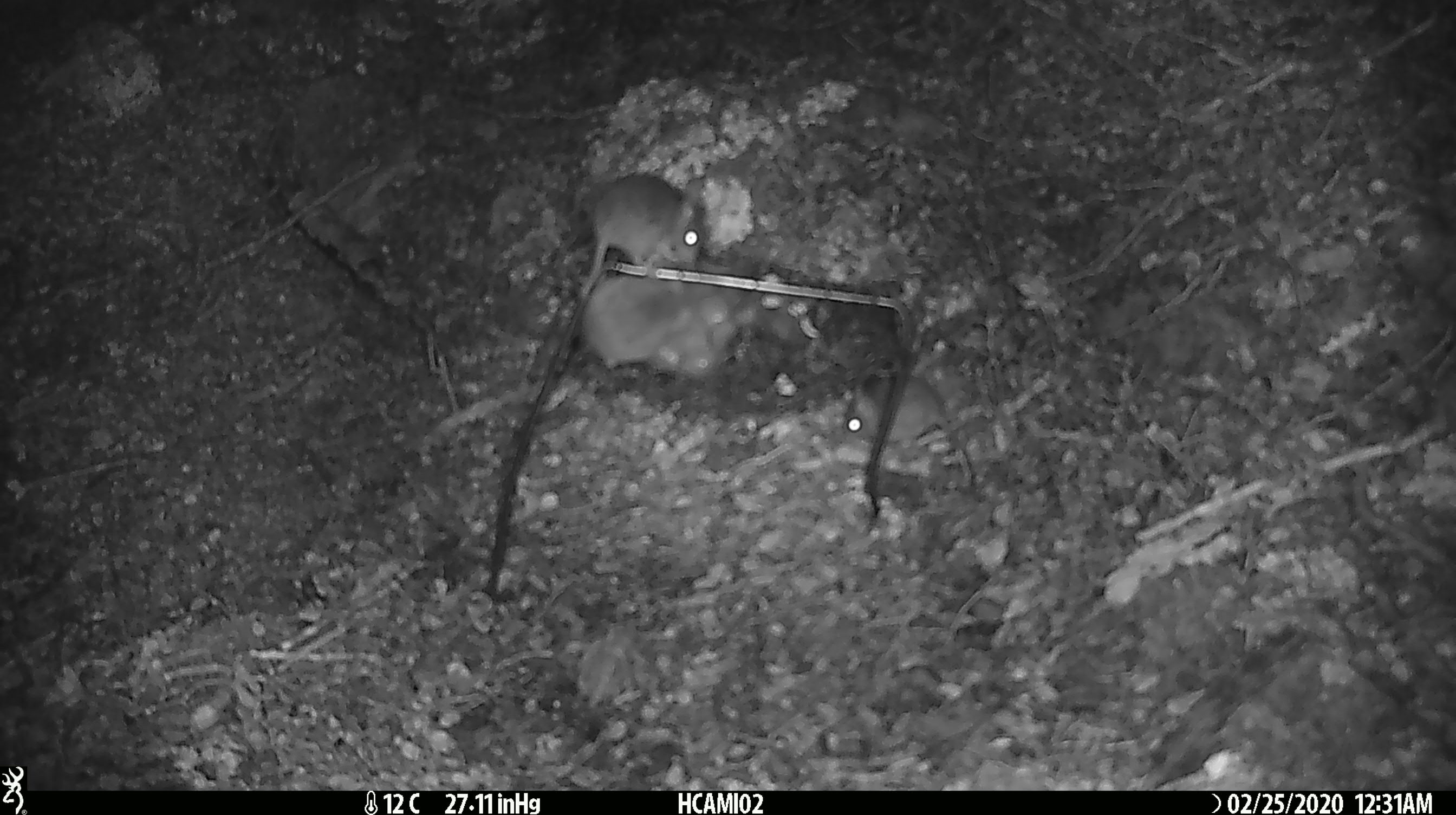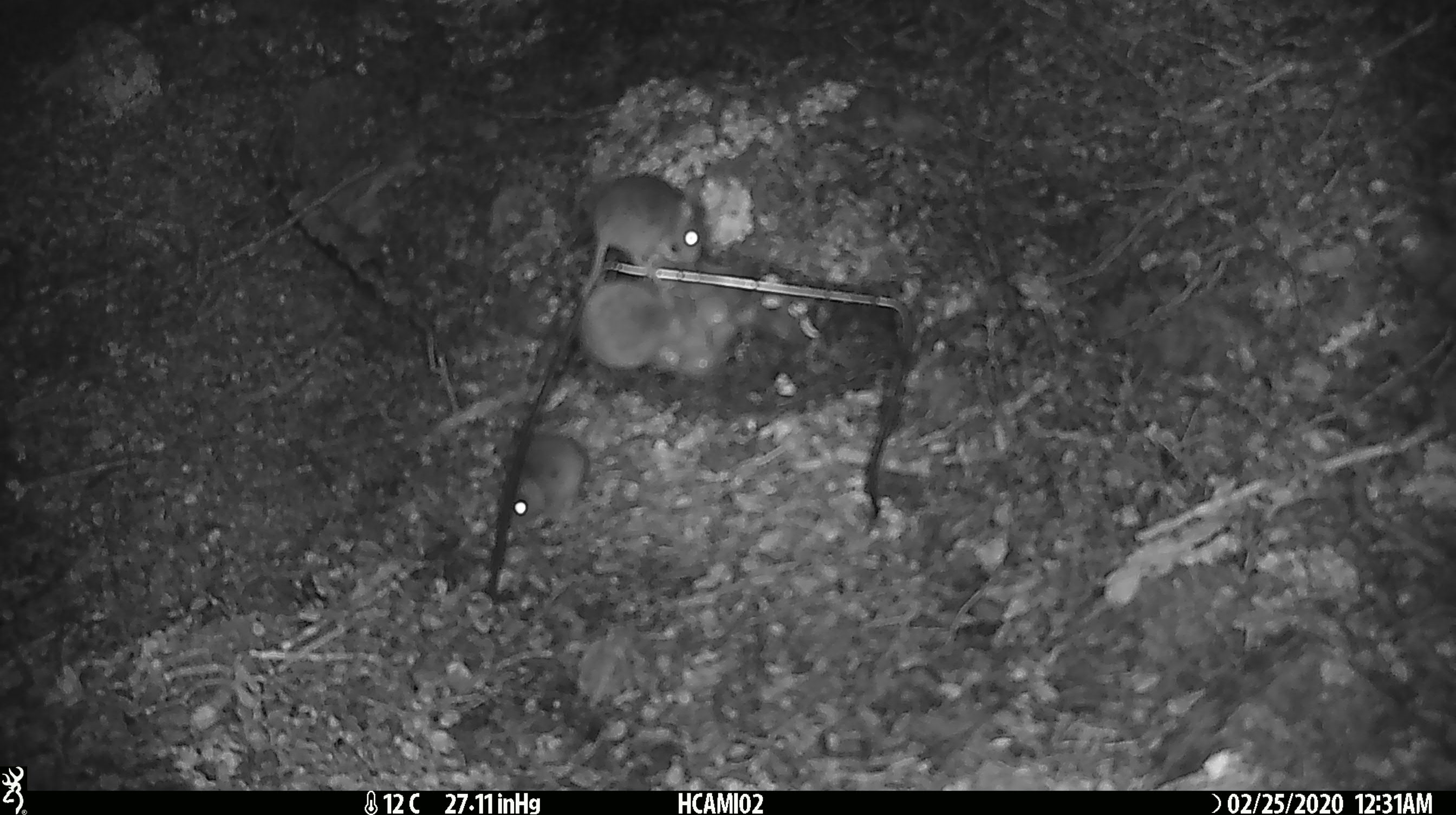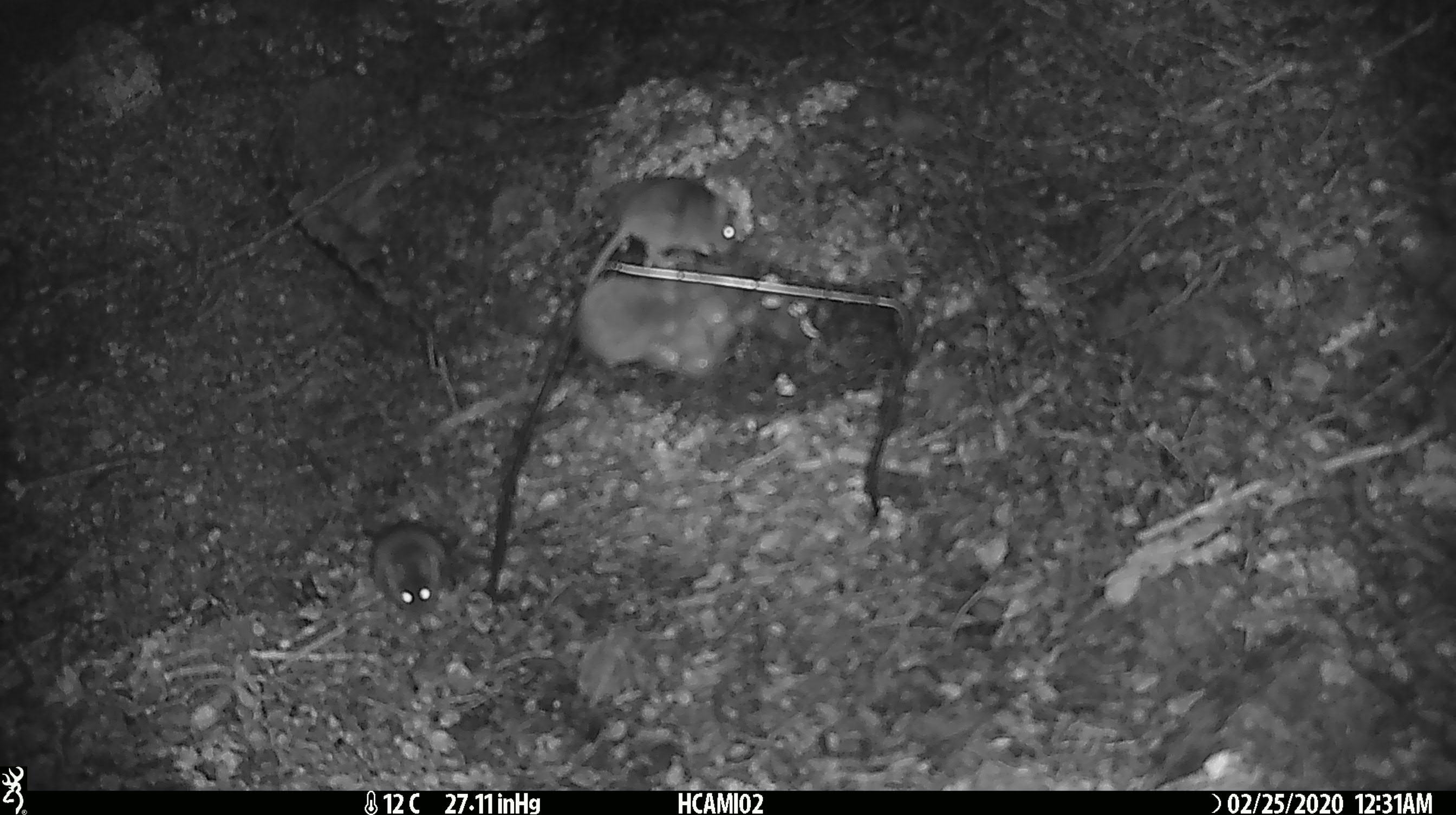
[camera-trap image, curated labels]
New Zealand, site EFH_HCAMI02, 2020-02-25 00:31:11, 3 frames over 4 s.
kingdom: Animalia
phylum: Chordata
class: Mammalia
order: Rodentia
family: Muridae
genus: Mus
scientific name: Mus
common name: mouse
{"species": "mouse (Mus)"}